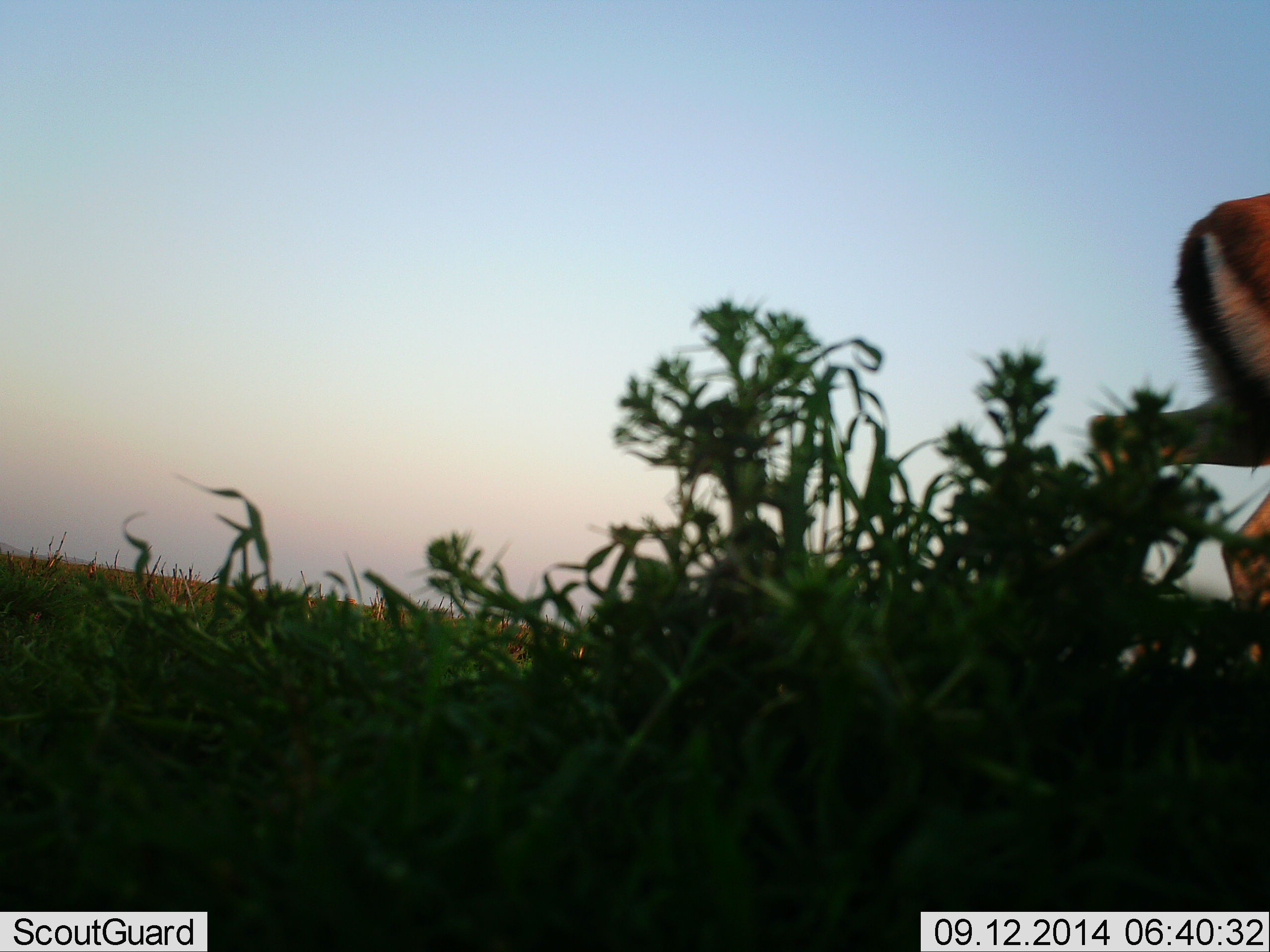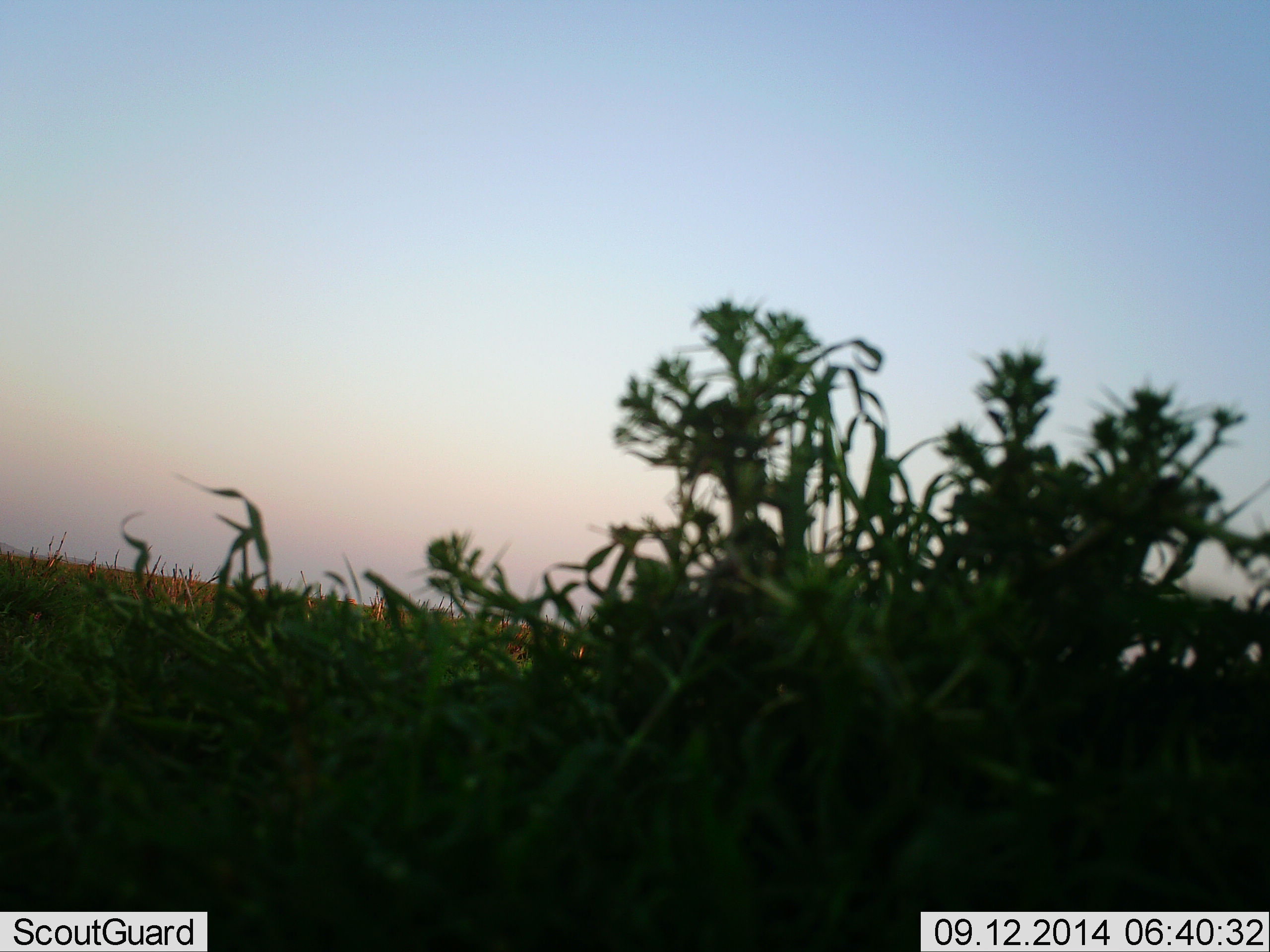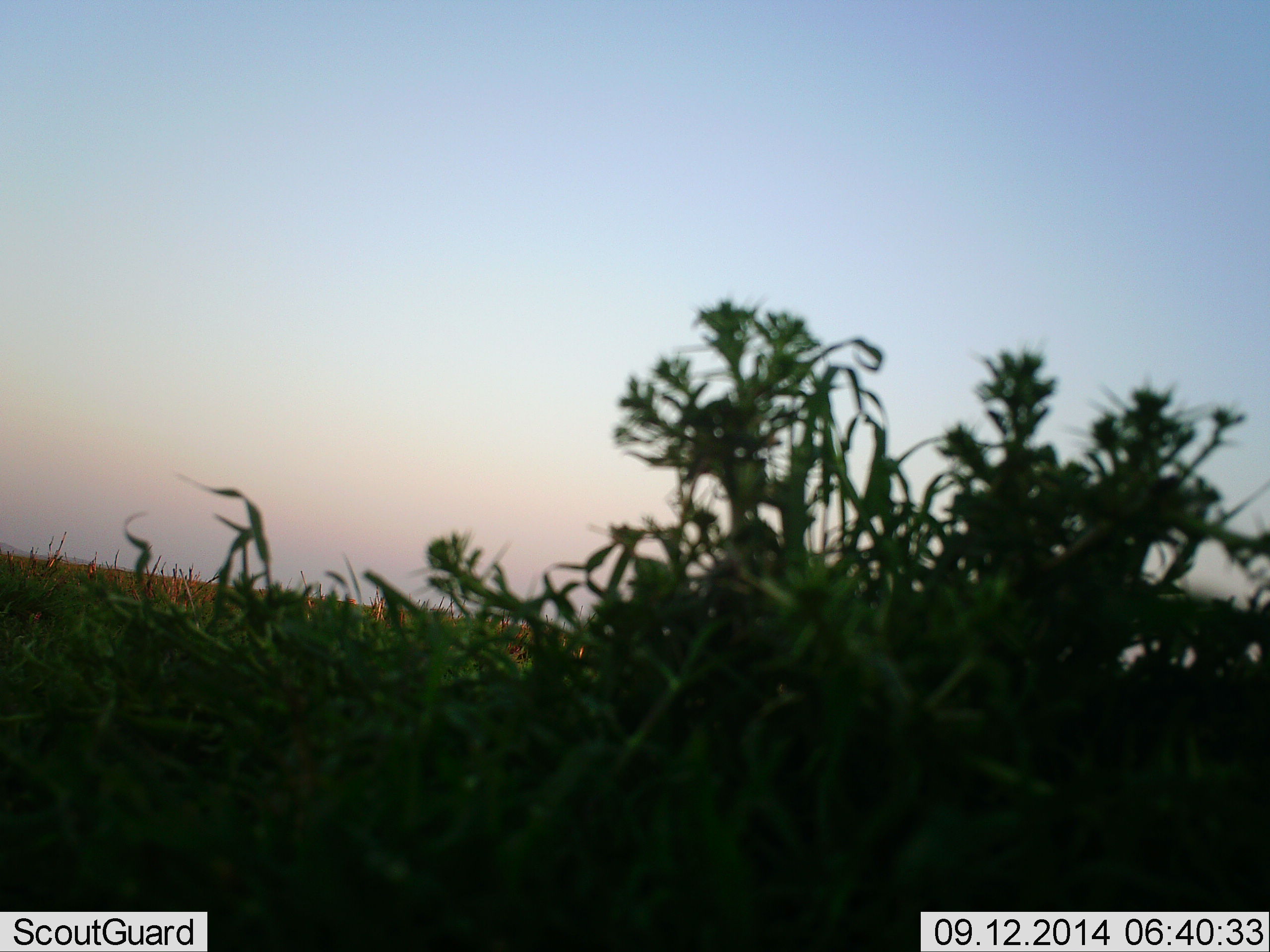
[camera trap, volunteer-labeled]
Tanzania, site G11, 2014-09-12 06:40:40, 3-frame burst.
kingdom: Animalia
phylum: Chordata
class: Mammalia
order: Artiodactyla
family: Bovidae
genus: Eudorcas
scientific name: Eudorcas thomsonii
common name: thomson's gazelle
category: gazellethomsons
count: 1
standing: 0%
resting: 0%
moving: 100%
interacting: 0%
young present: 0%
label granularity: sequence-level